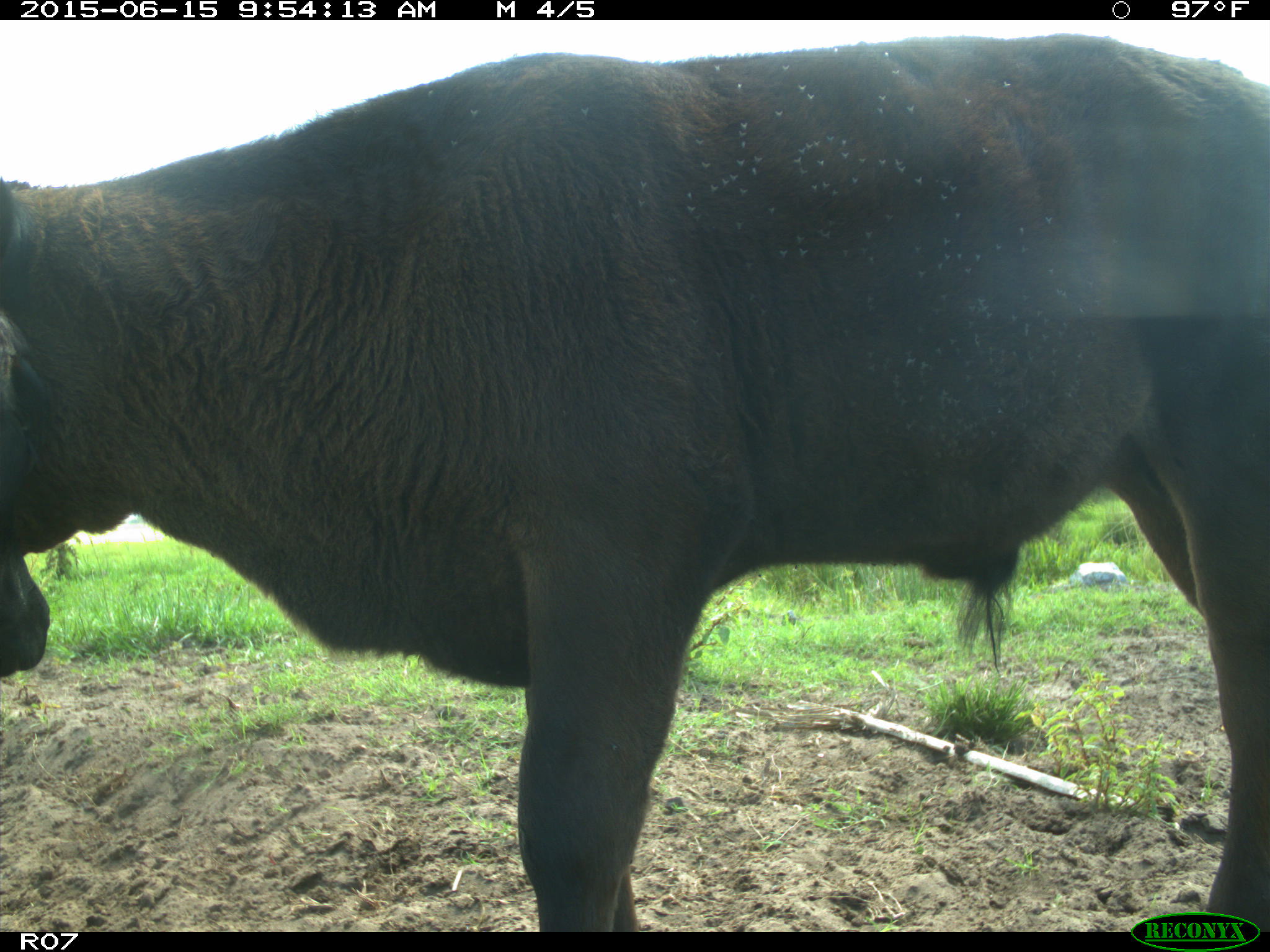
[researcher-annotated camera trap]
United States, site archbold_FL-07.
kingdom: Animalia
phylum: Chordata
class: Mammalia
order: Artiodactyla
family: Bovidae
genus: Bos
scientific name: Bos taurus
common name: domestic cow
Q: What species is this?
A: Bos taurus (domestic cow).